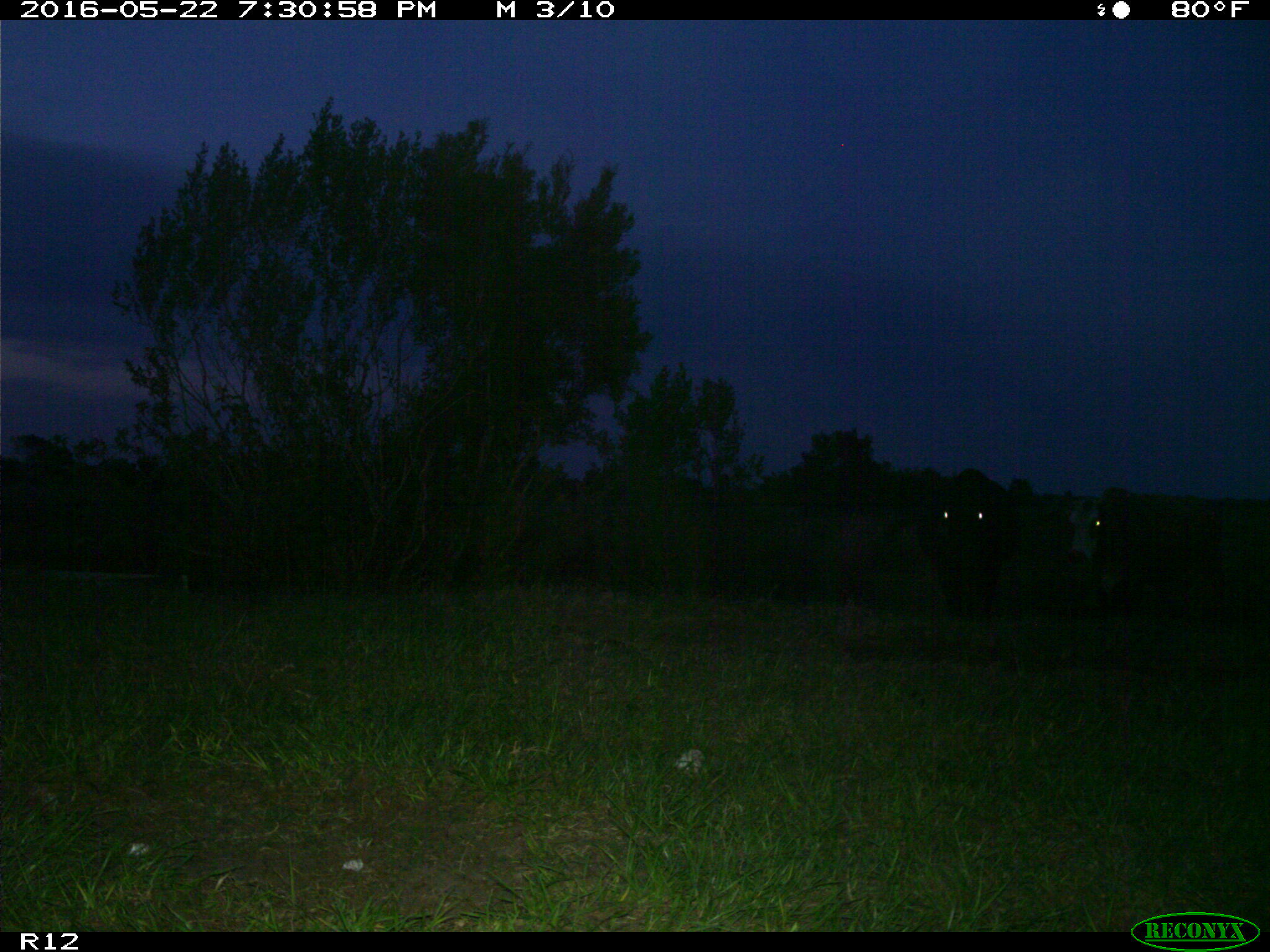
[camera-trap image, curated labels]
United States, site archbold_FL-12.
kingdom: Animalia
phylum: Chordata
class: Mammalia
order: Artiodactyla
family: Bovidae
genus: Bos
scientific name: Bos taurus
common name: domestic cow